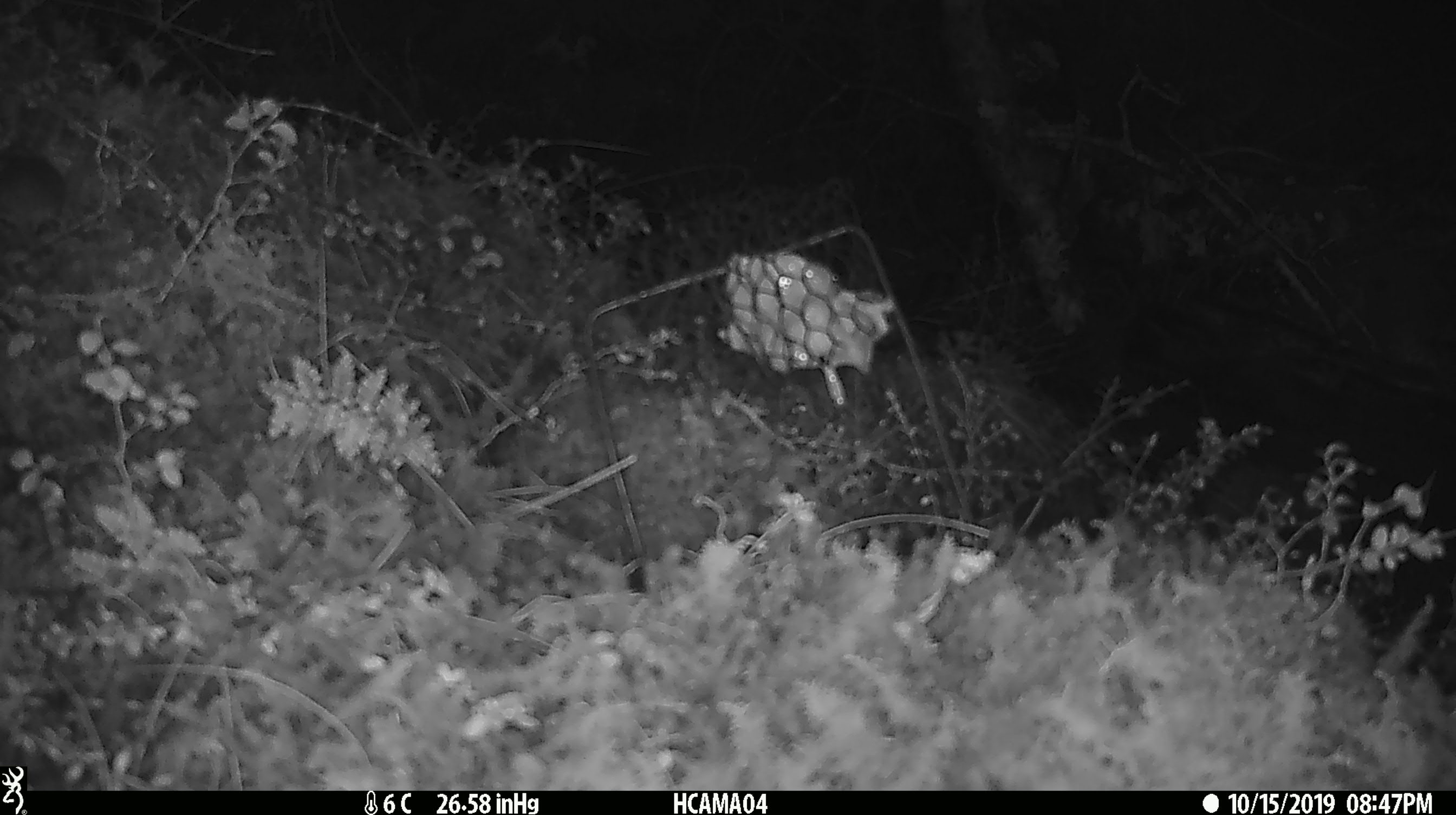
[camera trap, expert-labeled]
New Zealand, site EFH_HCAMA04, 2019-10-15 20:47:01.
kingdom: Animalia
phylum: Chordata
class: Mammalia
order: Rodentia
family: Muridae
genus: Mus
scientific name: Mus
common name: mouse